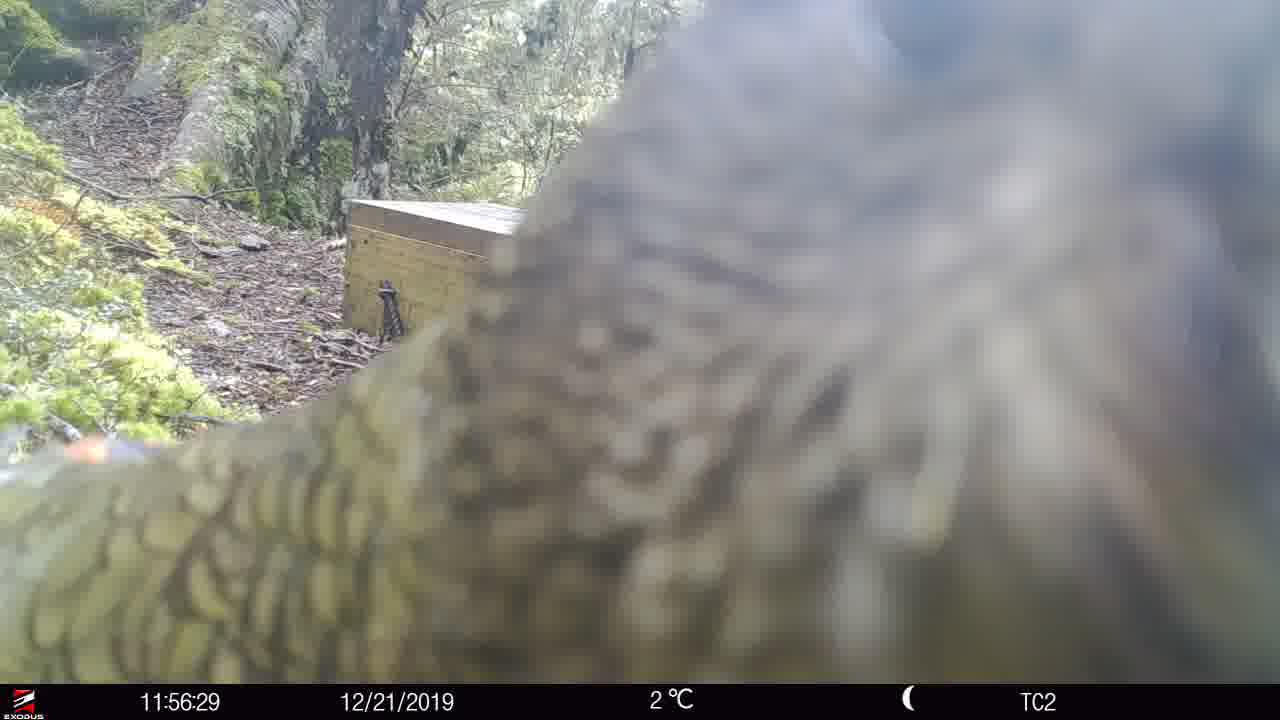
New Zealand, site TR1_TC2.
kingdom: Animalia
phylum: Chordata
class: Aves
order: Psittaciformes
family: Strigopidae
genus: Nestor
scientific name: Nestor notabilis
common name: kea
Kea (Nestor notabilis).